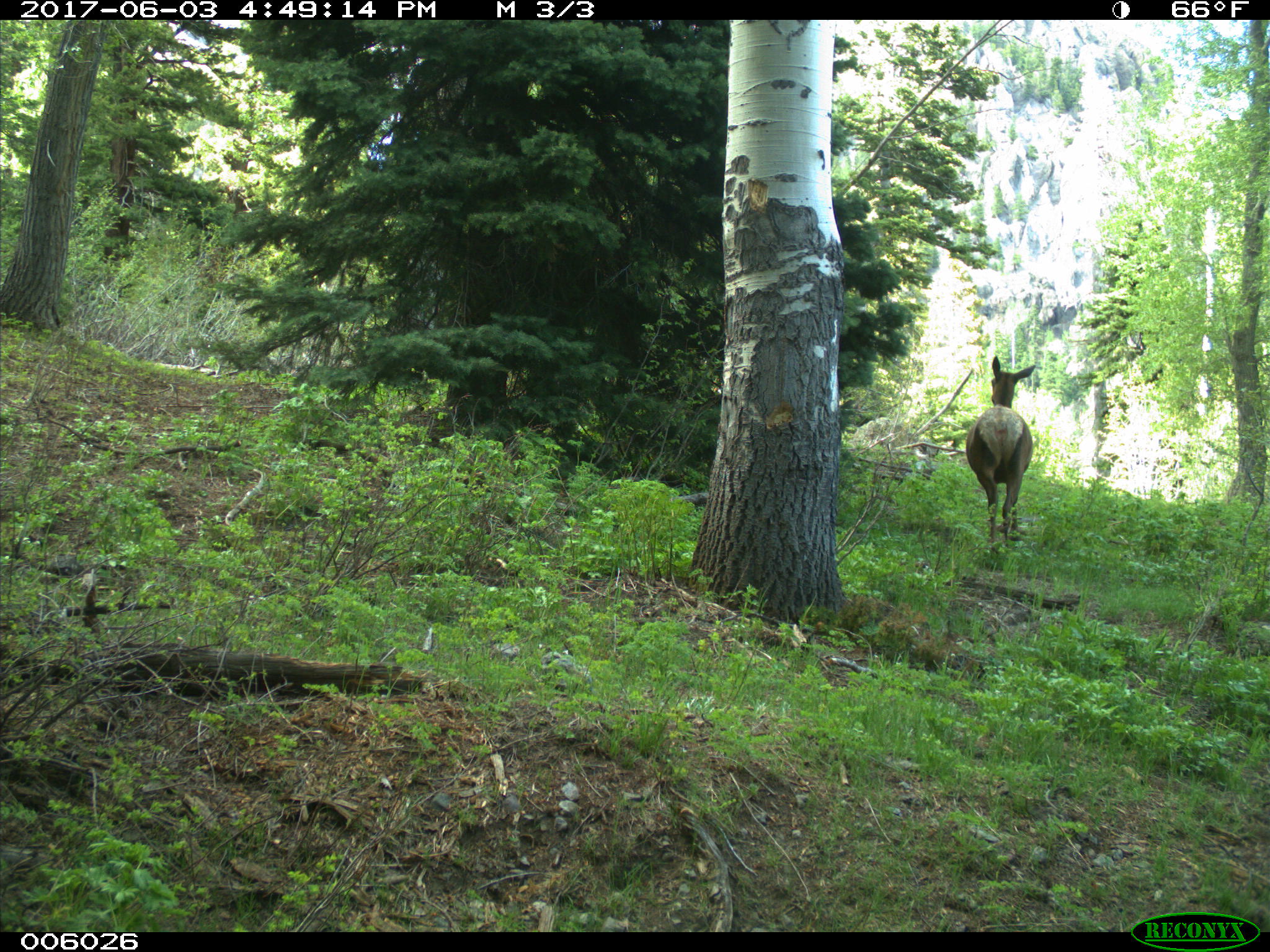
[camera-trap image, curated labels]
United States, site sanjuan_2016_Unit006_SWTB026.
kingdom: Animalia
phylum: Chordata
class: Mammalia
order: Artiodactyla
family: Cervidae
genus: Cervus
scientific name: Cervus elaphus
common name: red deer